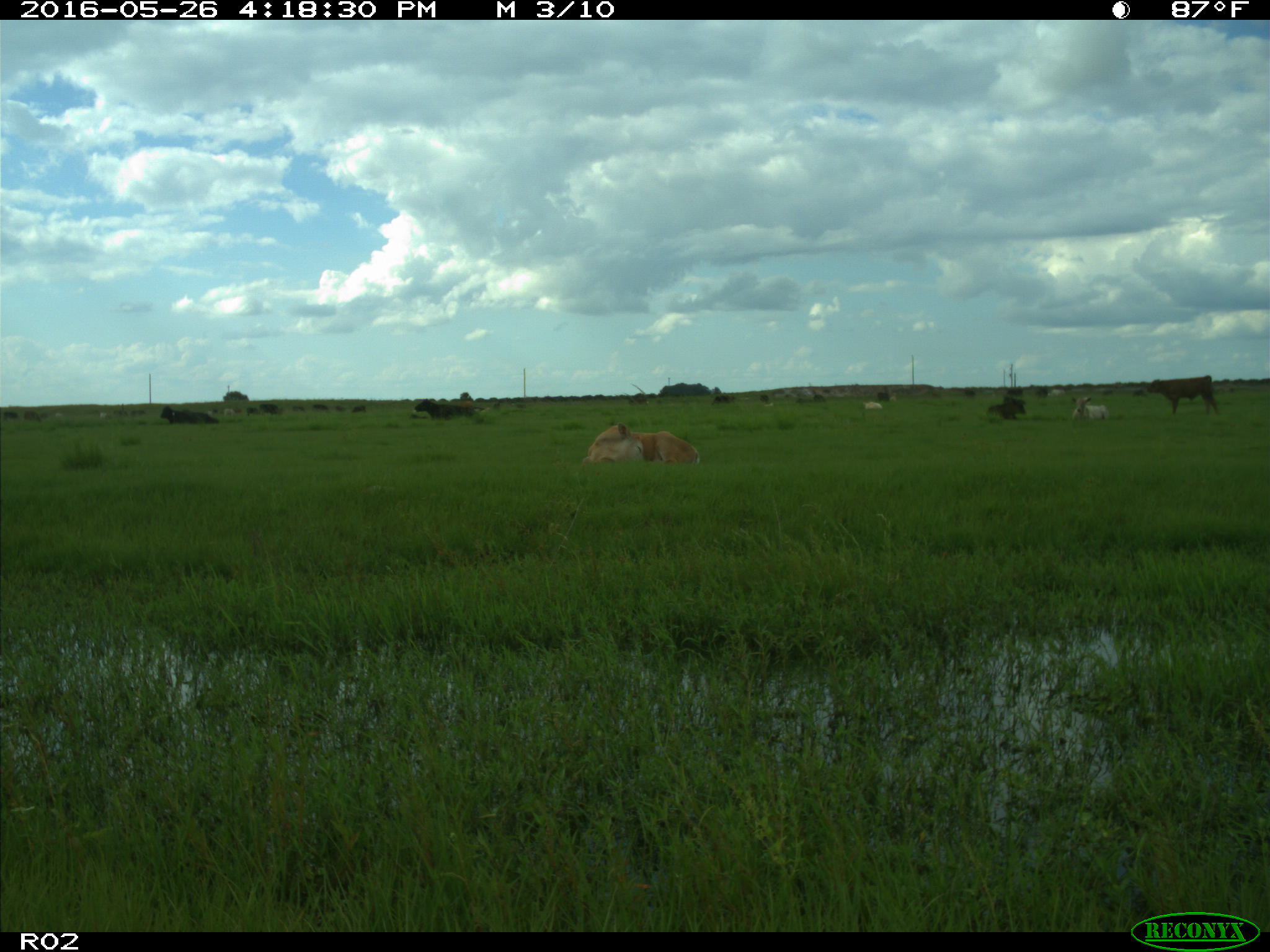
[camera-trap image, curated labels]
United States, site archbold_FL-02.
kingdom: Animalia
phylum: Chordata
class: Mammalia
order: Artiodactyla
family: Bovidae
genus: Bos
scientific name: Bos taurus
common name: domestic cow